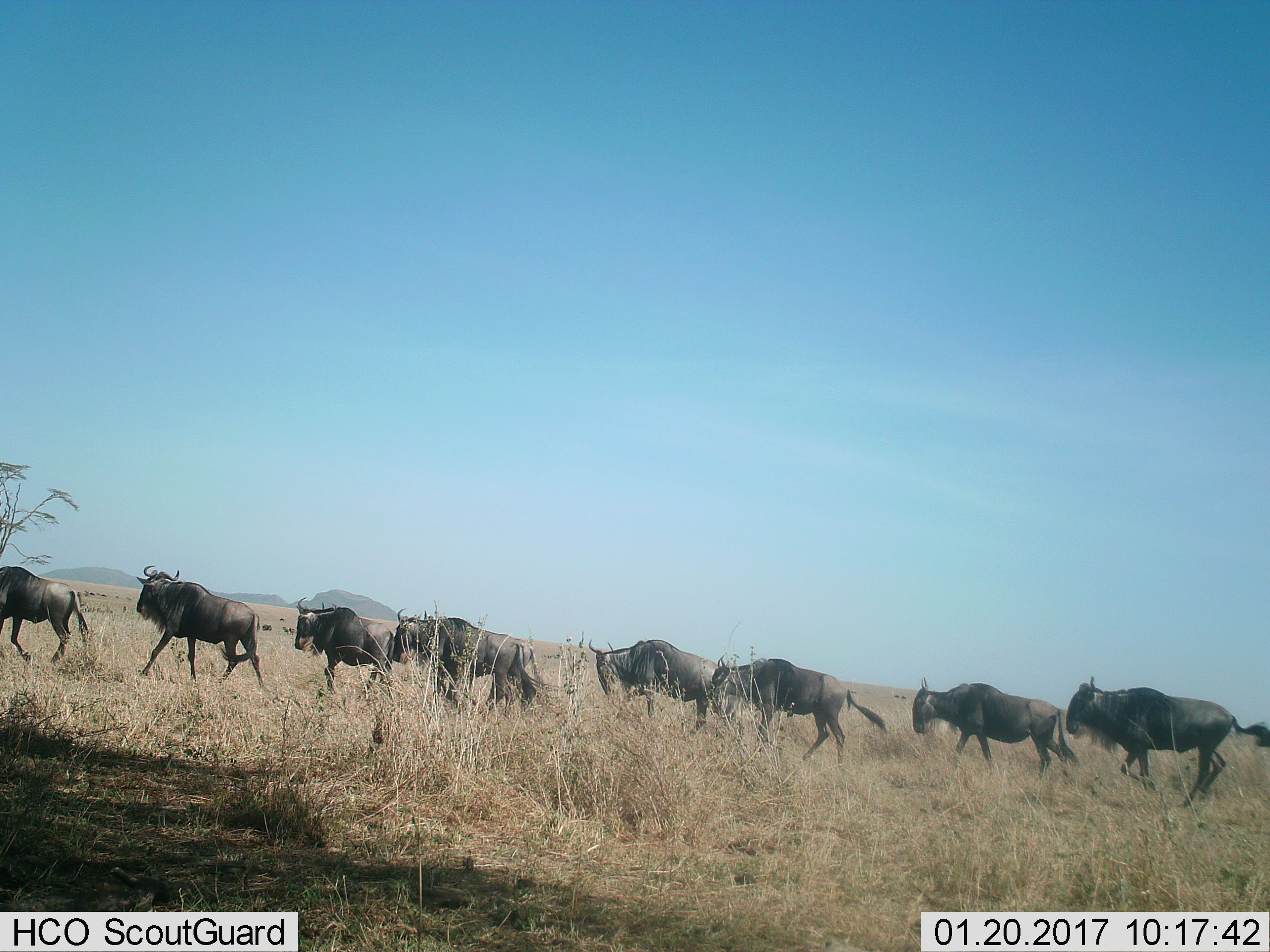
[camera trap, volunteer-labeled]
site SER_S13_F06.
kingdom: Animalia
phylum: Chordata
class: Mammalia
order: Artiodactyla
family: Bovidae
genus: Connochaetes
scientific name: Connochaetes taurinus taurinus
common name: blue wildebeest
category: wildebeestblue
Wildebeestblue (blue wildebeest) (Connochaetes taurinus taurinus), count 8. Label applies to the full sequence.